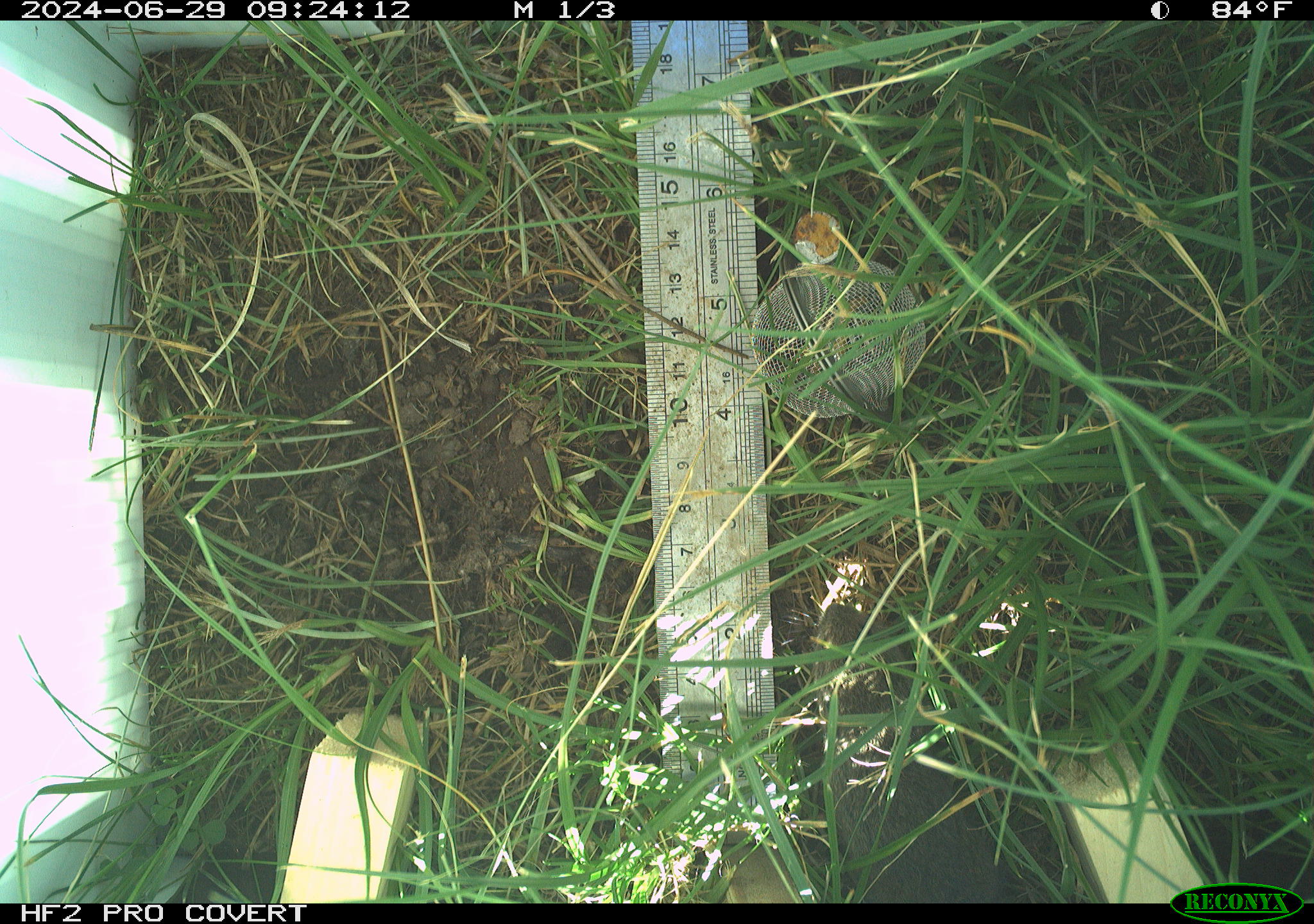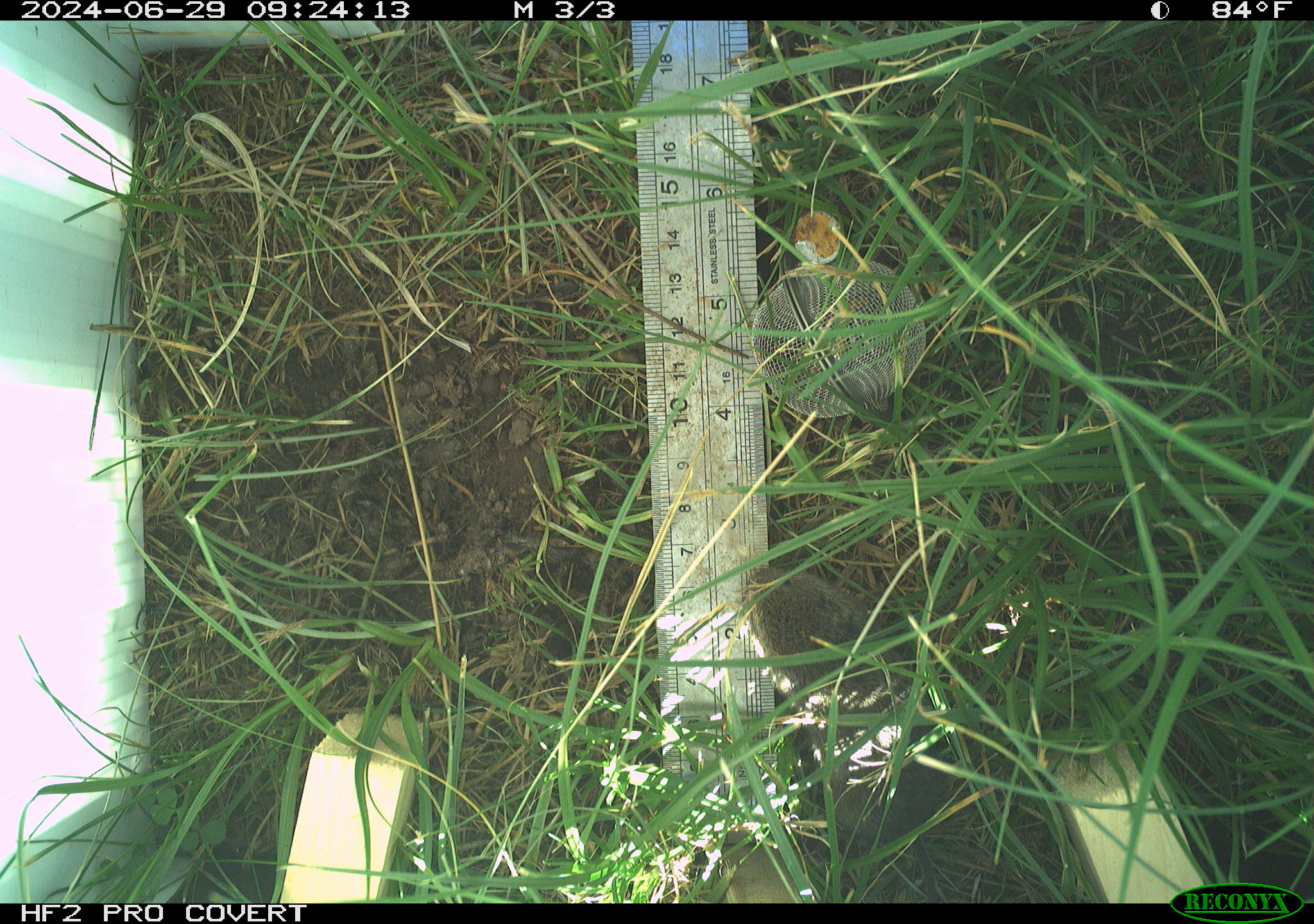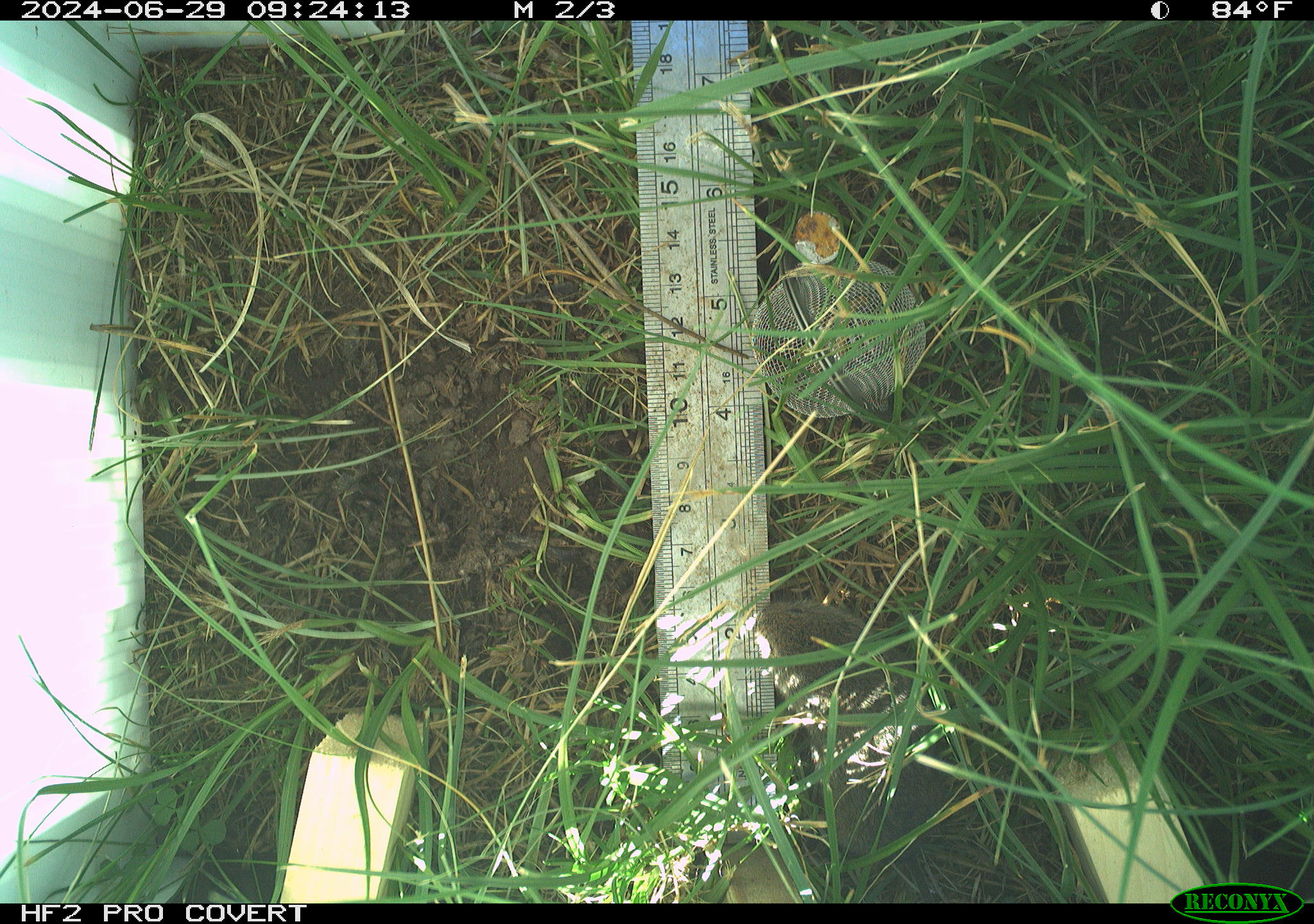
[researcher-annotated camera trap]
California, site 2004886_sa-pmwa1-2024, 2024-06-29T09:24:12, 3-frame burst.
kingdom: Animalia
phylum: Chordata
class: Mammalia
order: Rodentia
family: Cricetidae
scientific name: Arvicolinae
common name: voles, lemmings, and muskrats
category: arvicolinae subfamily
Arvicolinae subfamily (voles, lemmings, and muskrats) (Arvicolinae).